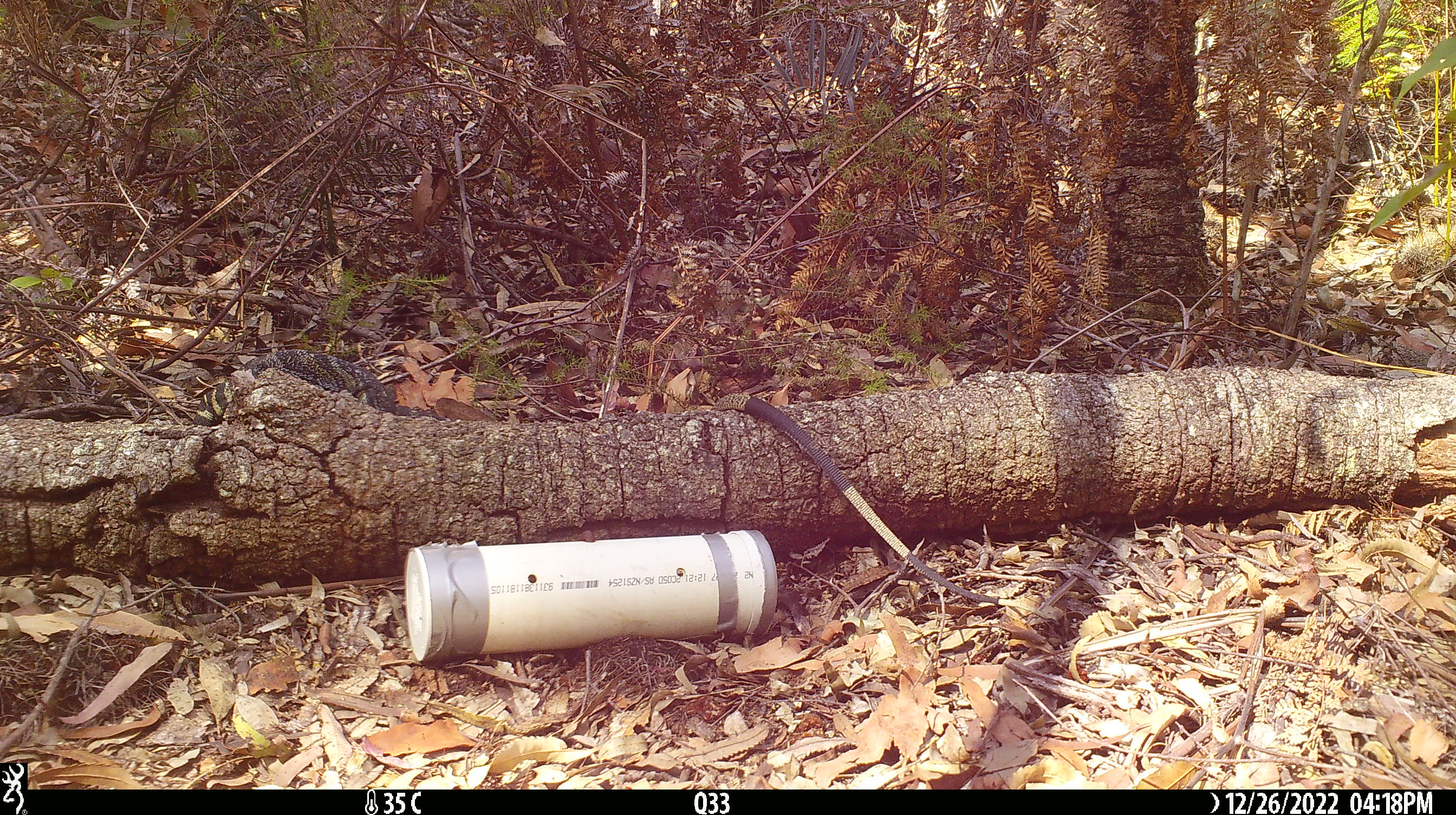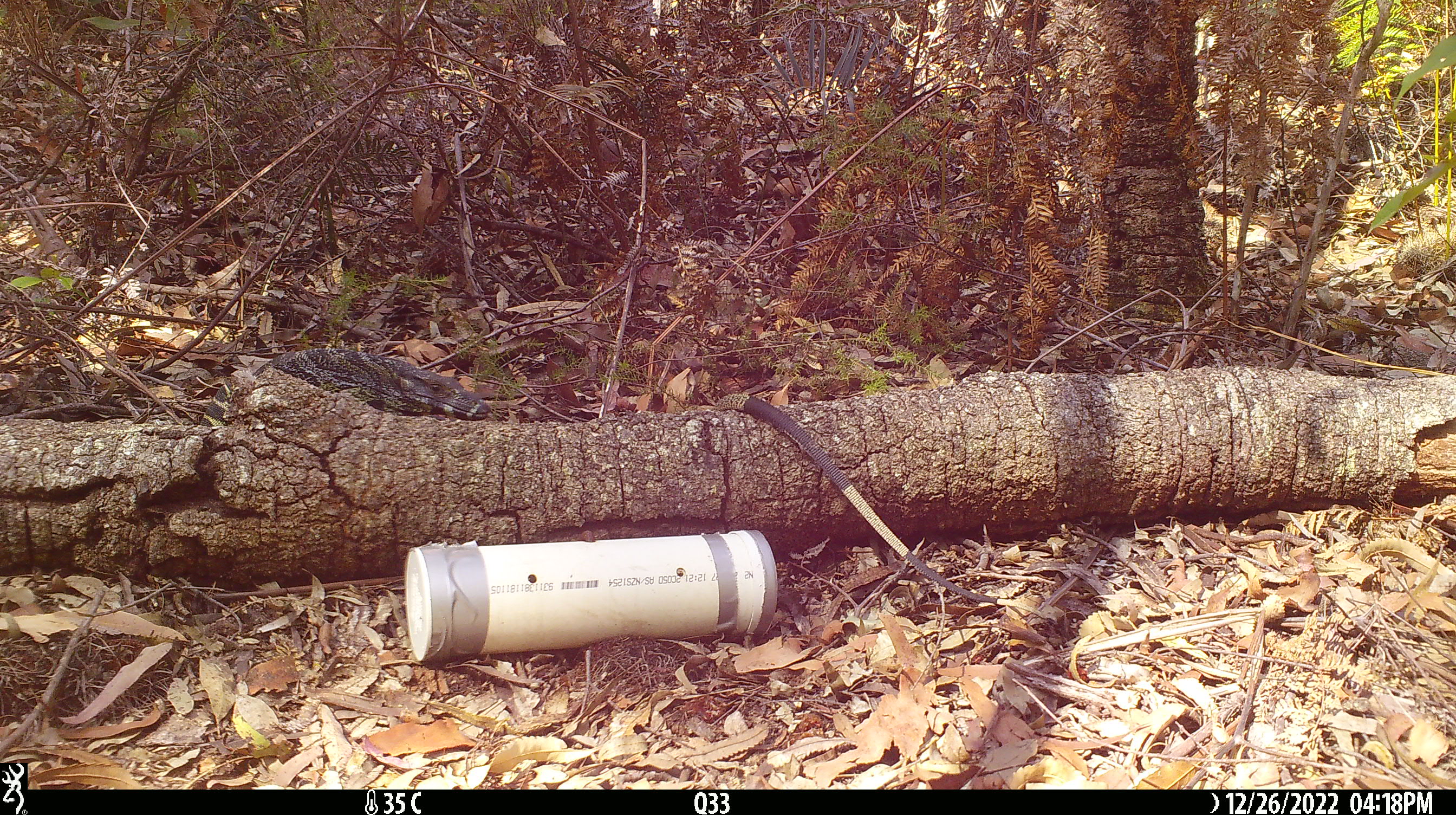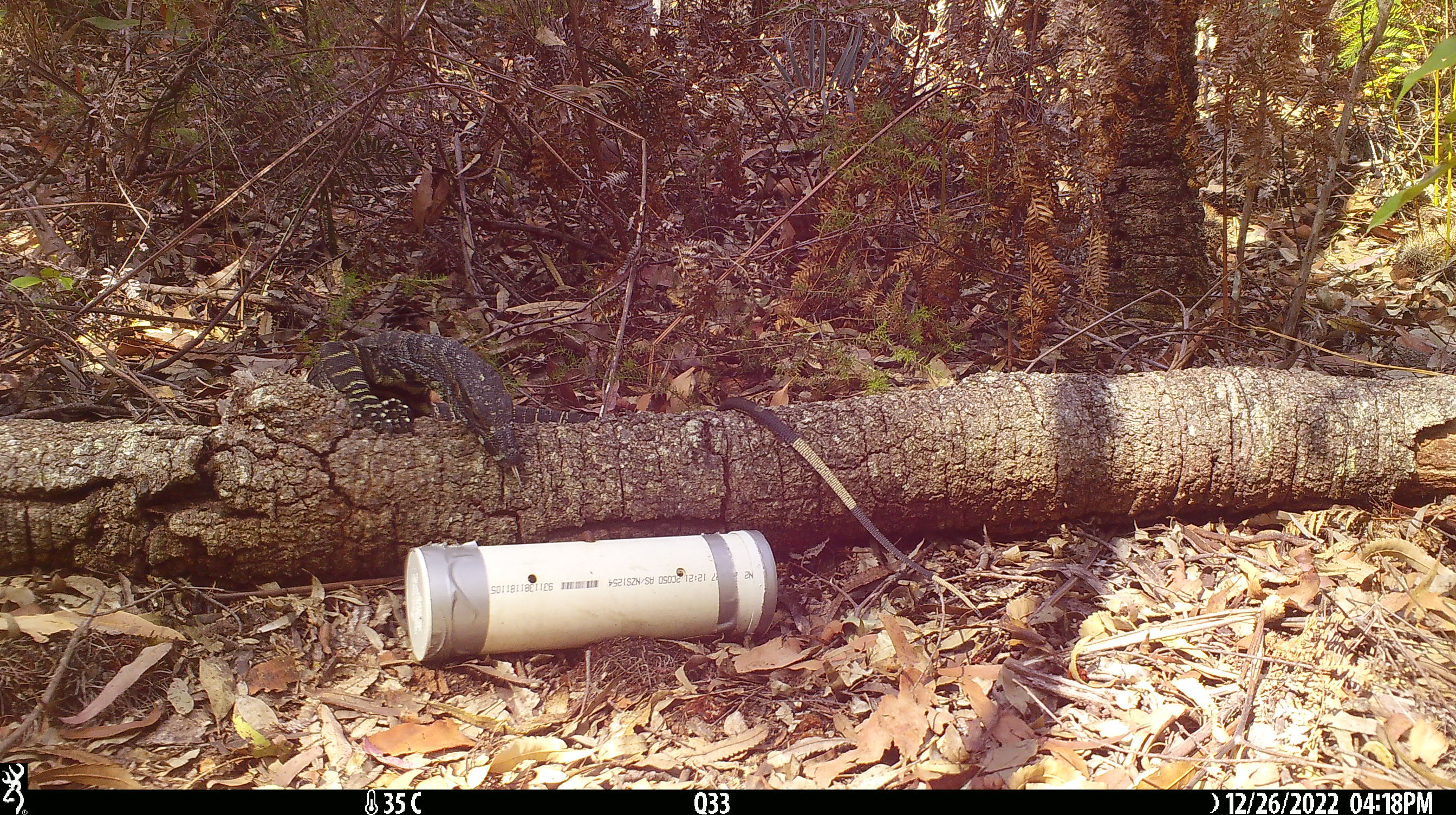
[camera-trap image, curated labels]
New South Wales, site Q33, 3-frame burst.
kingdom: Animalia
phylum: Chordata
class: Reptilia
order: Squamata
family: Varanidae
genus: Varanus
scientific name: Varanus varius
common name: lace monitor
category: goanna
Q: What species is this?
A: Goanna (lace monitor) (Varanus varius).